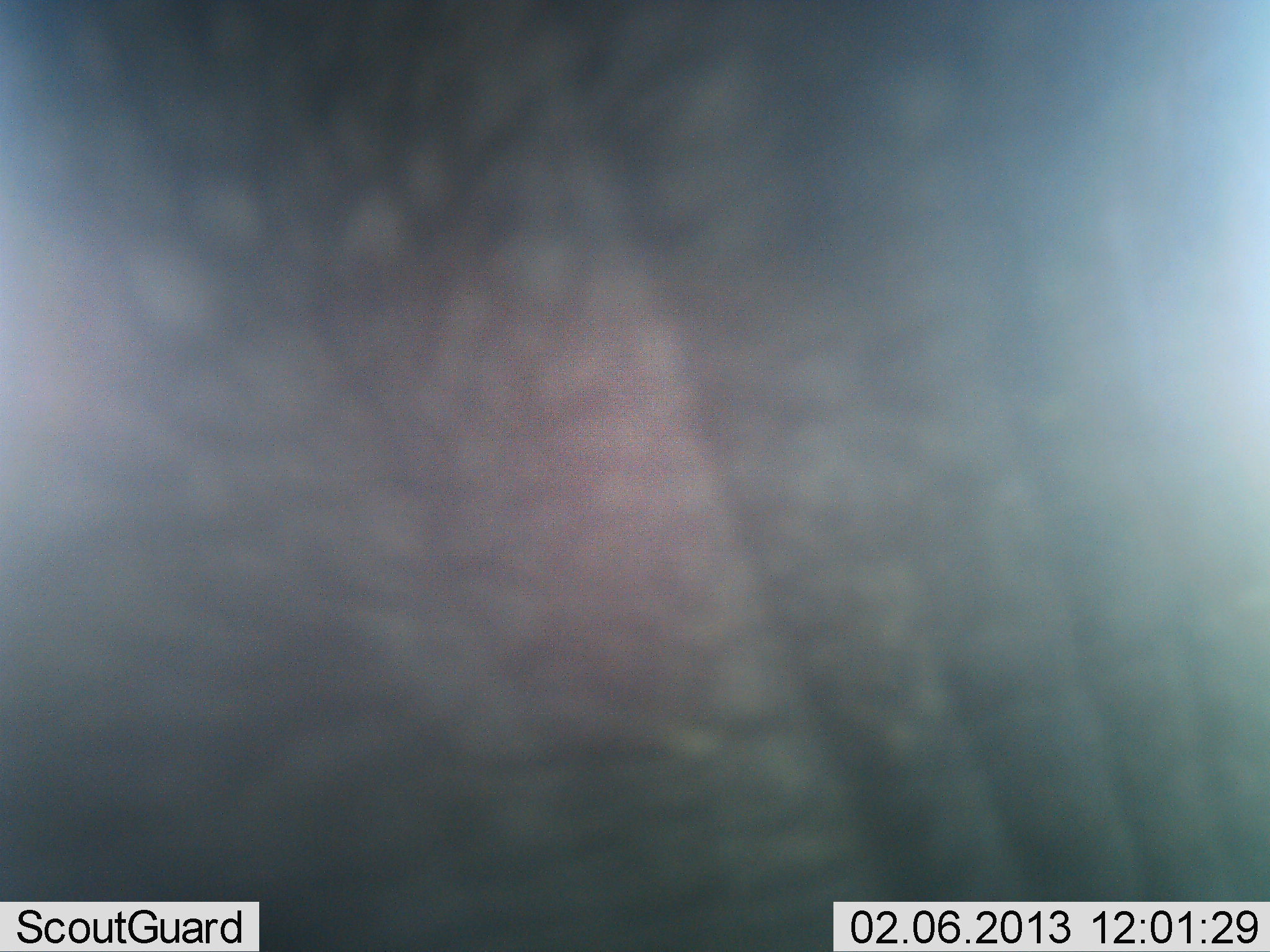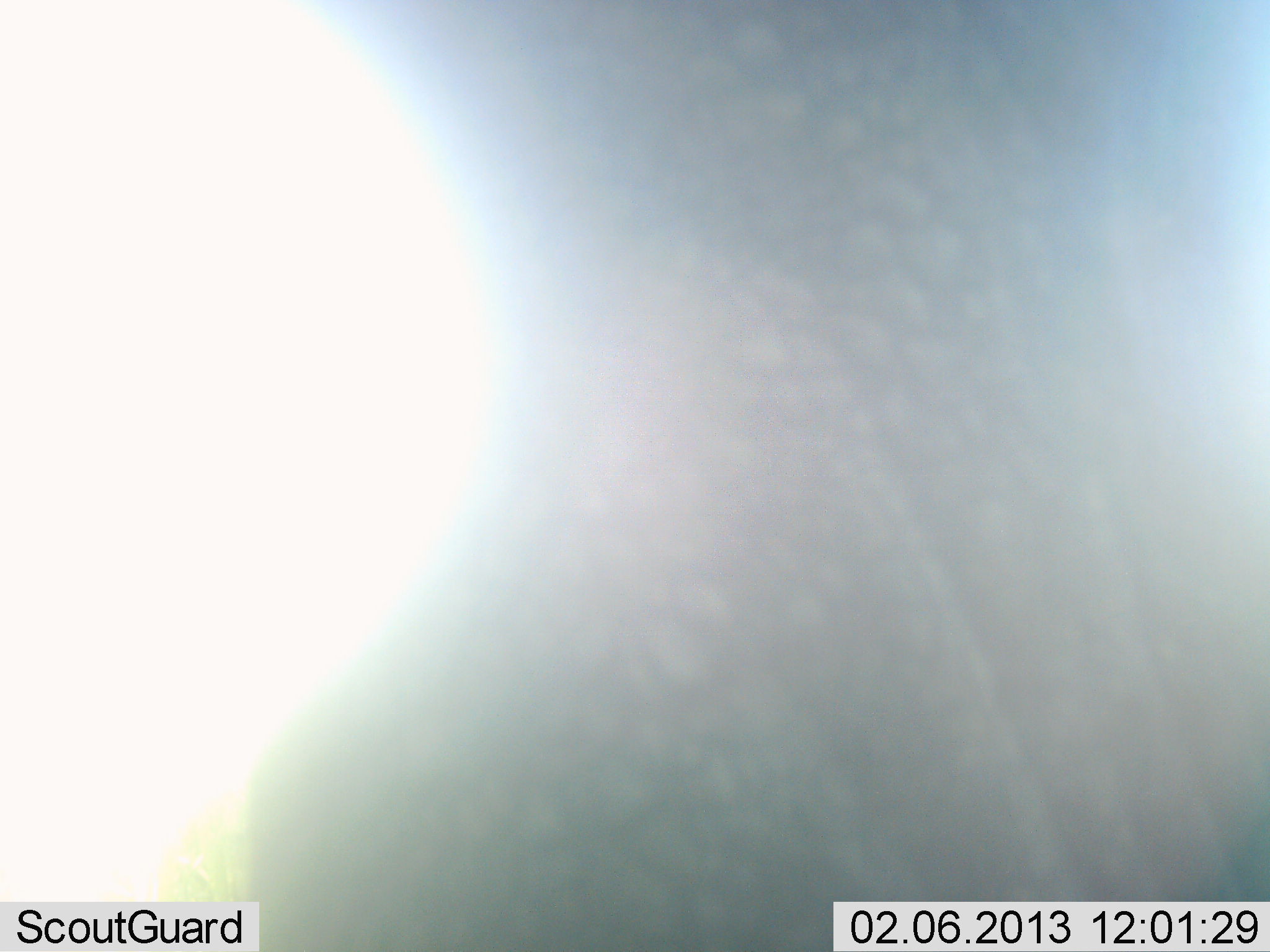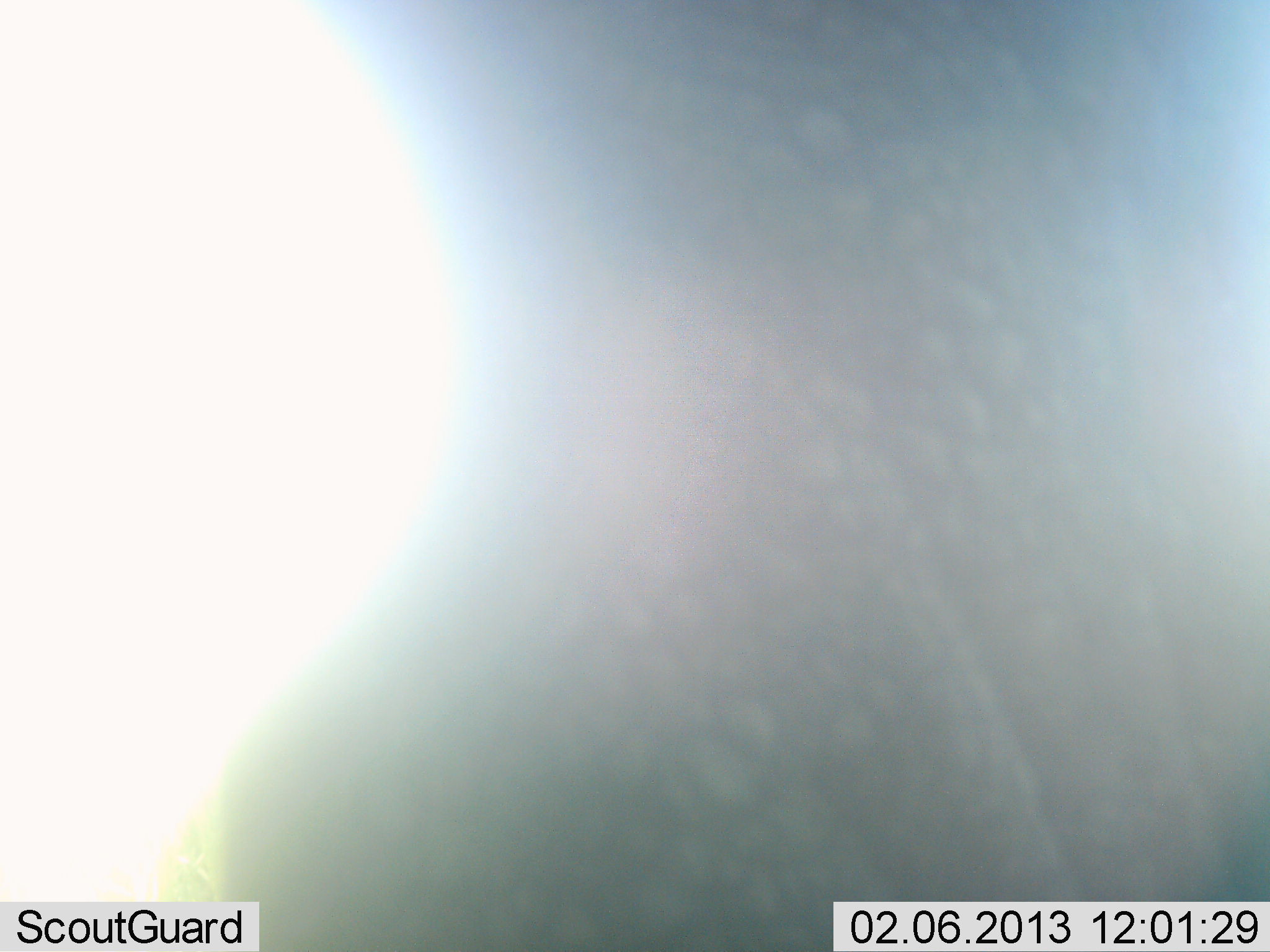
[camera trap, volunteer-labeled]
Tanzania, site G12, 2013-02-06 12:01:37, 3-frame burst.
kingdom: Animalia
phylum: Chordata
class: Mammalia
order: Proboscidea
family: Elephantidae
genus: Loxodonta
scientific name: Loxodonta africana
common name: african bush elephant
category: elephant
Elephant (african bush elephant) (Loxodonta africana), count 1. Behavior (volunteer vote fractions): standing 75%, resting 0%, moving 38%, interacting 0%. Young present (vote fraction): 0%. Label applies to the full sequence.